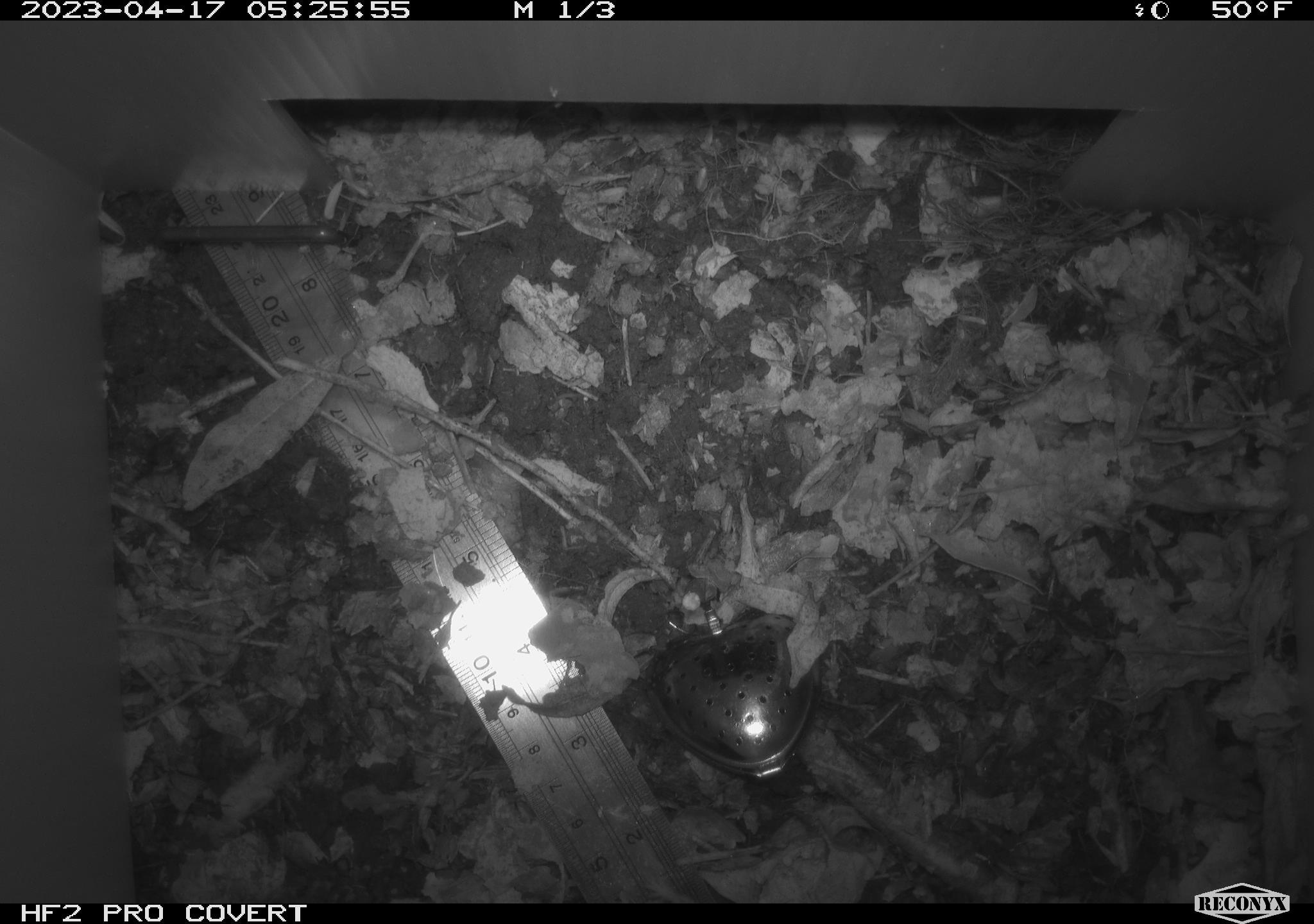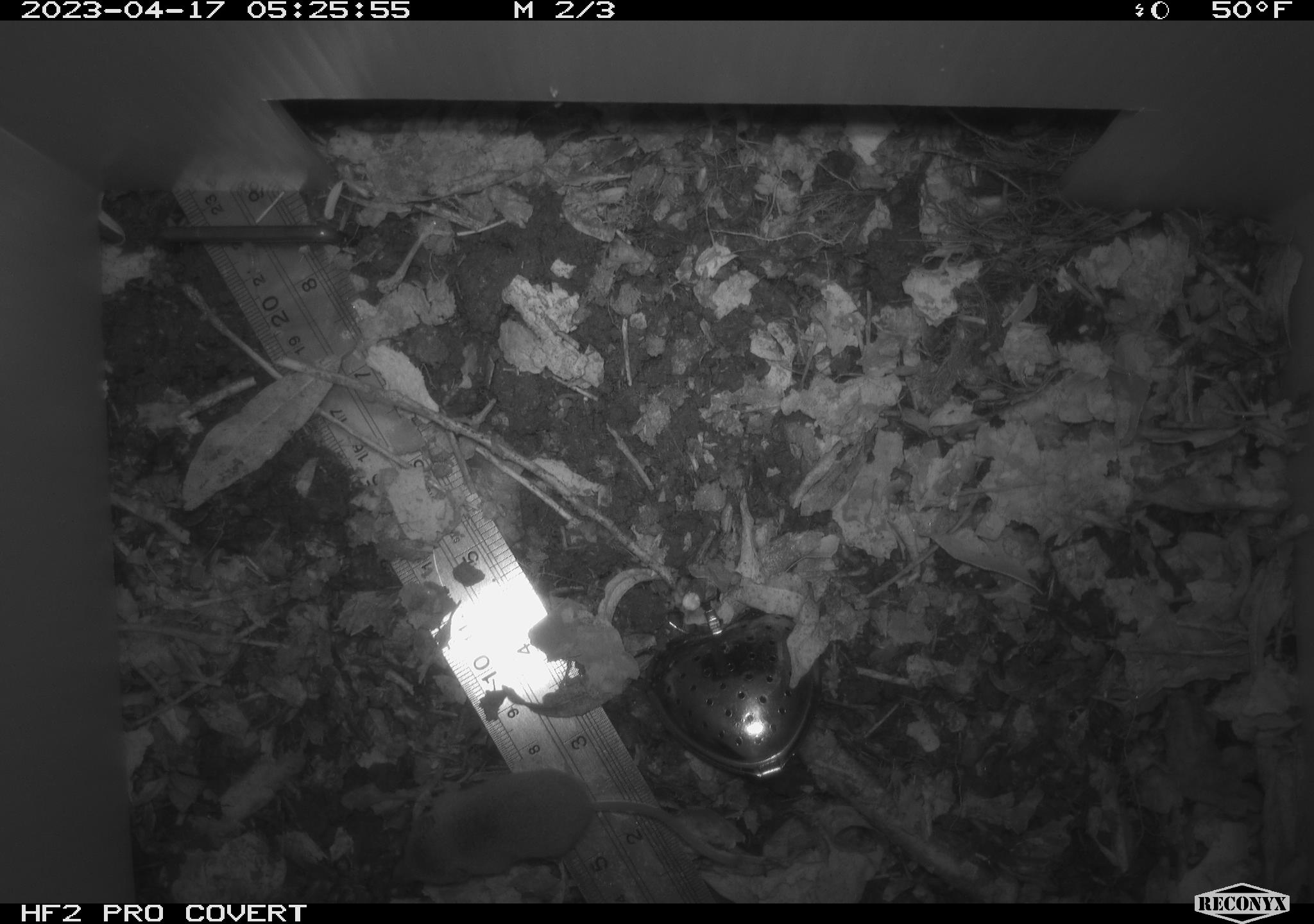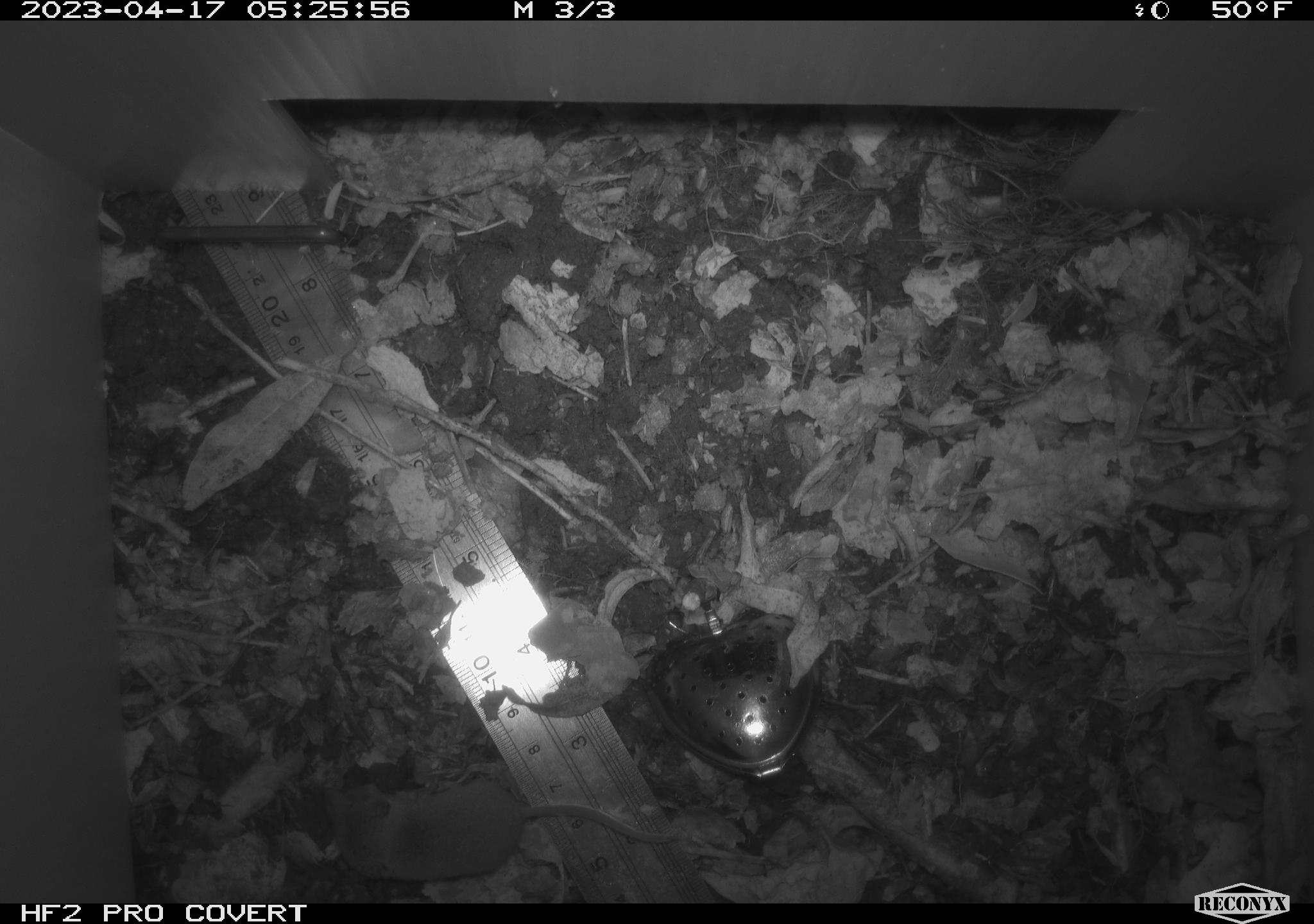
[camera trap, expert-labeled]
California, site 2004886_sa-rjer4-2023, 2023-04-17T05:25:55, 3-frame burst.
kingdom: Animalia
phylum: Chordata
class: Mammalia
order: Eulipotyphla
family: Soricidae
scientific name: Soricidae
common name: shrews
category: soricidae family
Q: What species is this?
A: Soricidae family (shrews) (Soricidae).